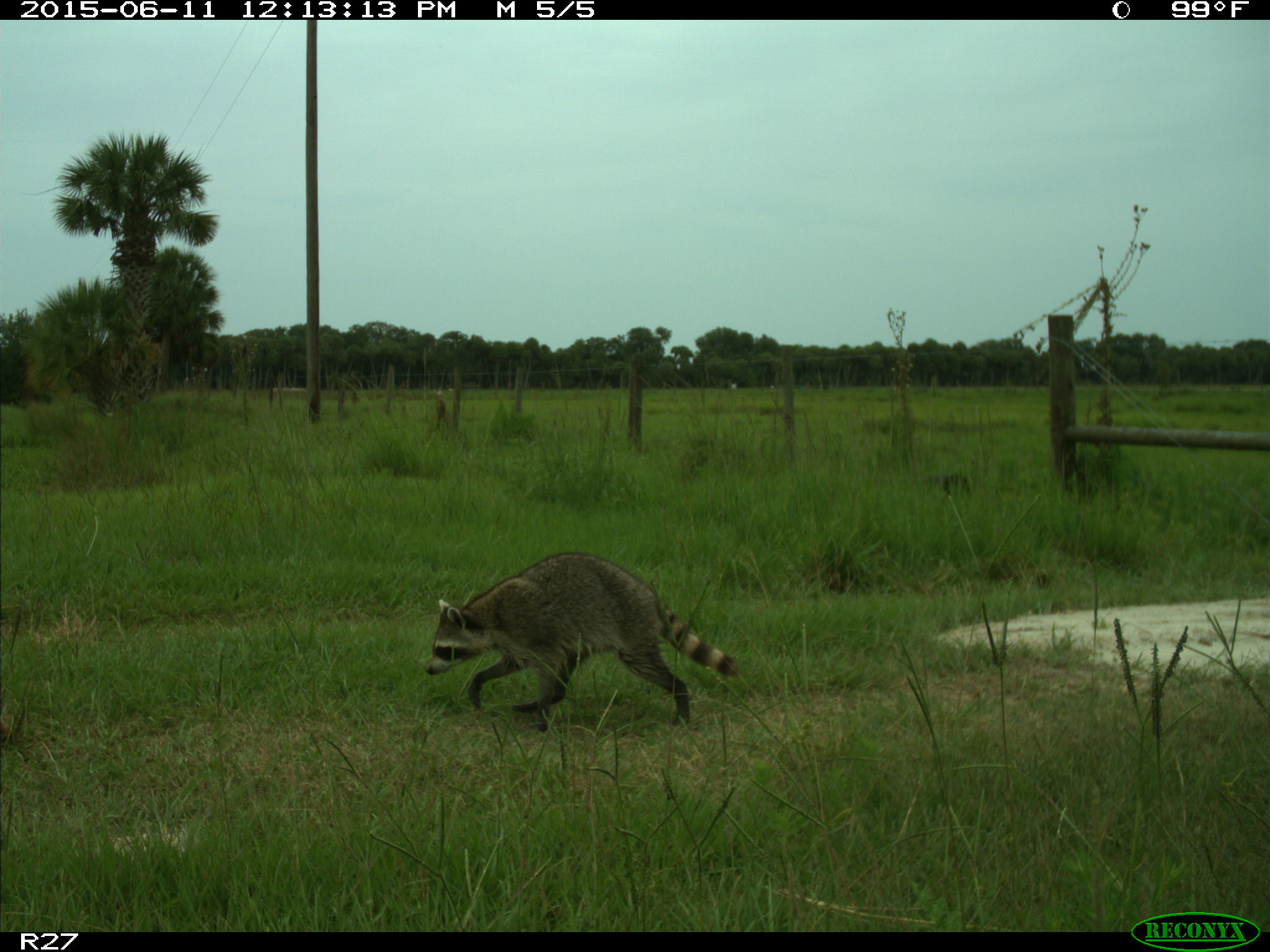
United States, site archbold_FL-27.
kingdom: Animalia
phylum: Chordata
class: Mammalia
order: Carnivora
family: Procyonidae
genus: Procyon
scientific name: Procyon lotor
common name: common raccoon